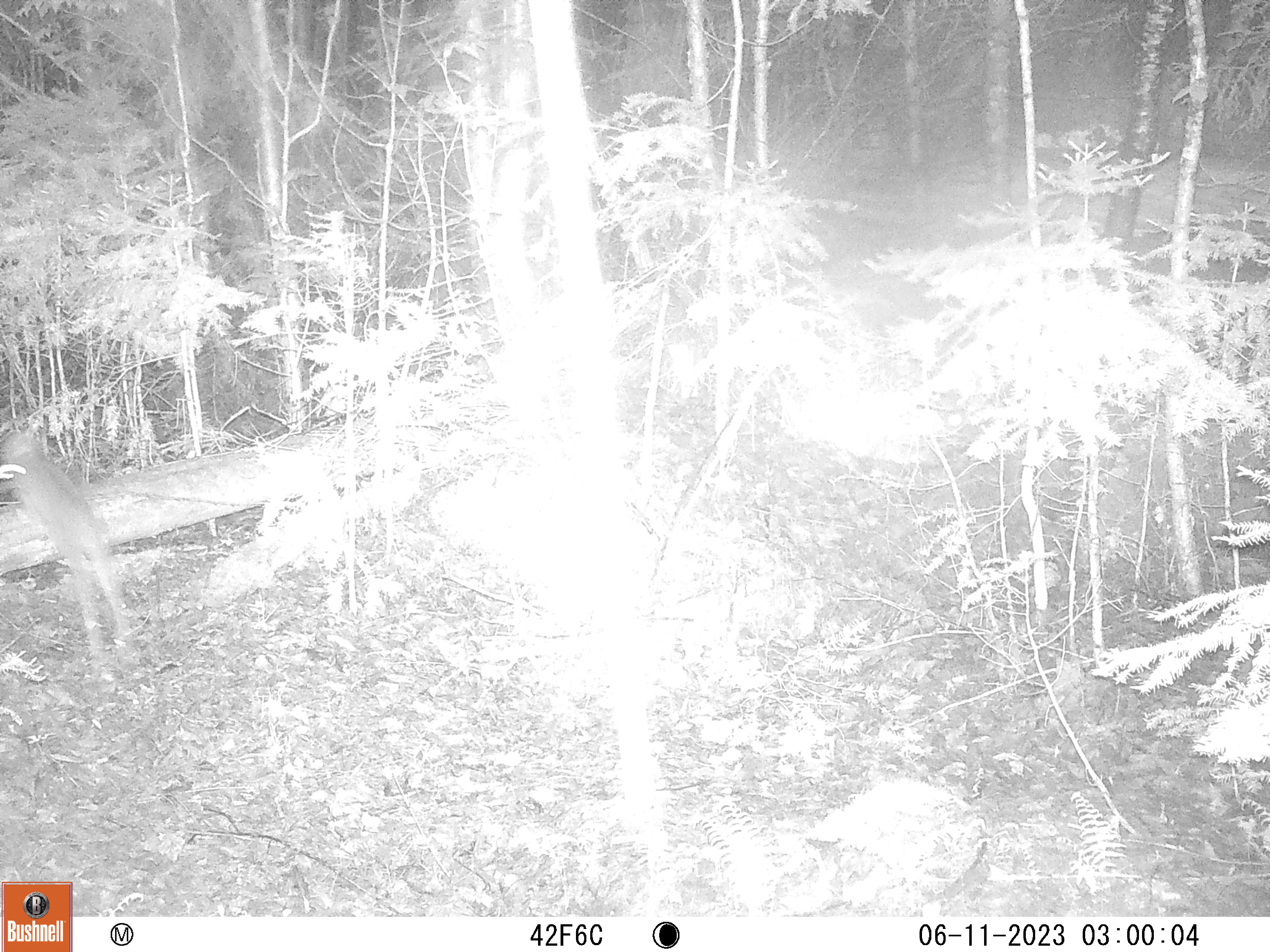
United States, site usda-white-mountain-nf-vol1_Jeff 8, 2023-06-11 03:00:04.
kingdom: Animalia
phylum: Chordata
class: Mammalia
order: Lagomorpha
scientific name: Lagomorpha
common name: rabbit or hare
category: rabbit or hare sp.